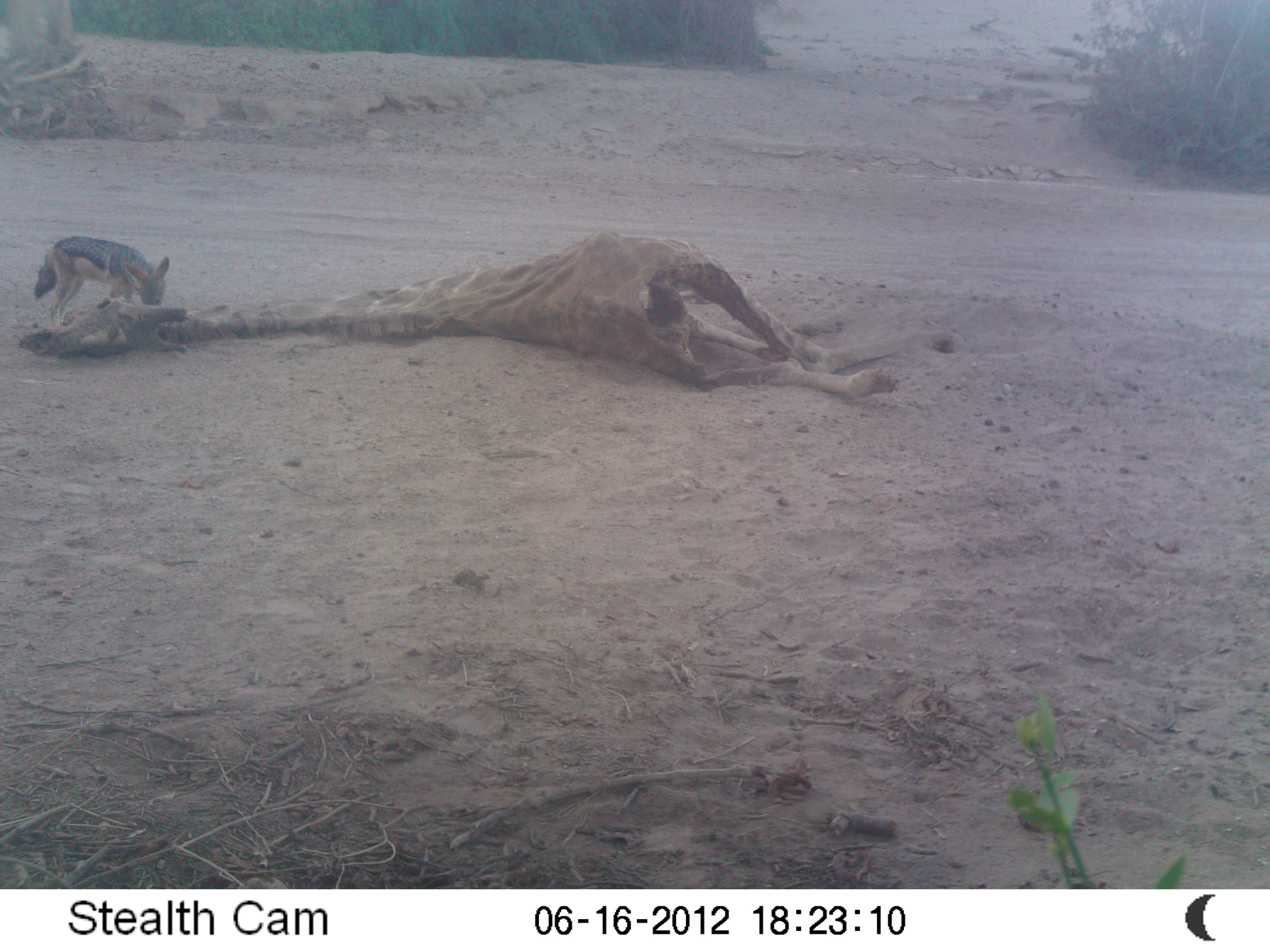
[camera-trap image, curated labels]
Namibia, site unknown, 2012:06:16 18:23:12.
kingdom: Animalia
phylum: Chordata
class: Mammalia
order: Carnivora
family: Canidae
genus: Lupulella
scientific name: Lupulella mesomelas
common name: black-backed jackal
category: canis mesomelas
Canis mesomelas (black-backed jackal) (Lupulella mesomelas).